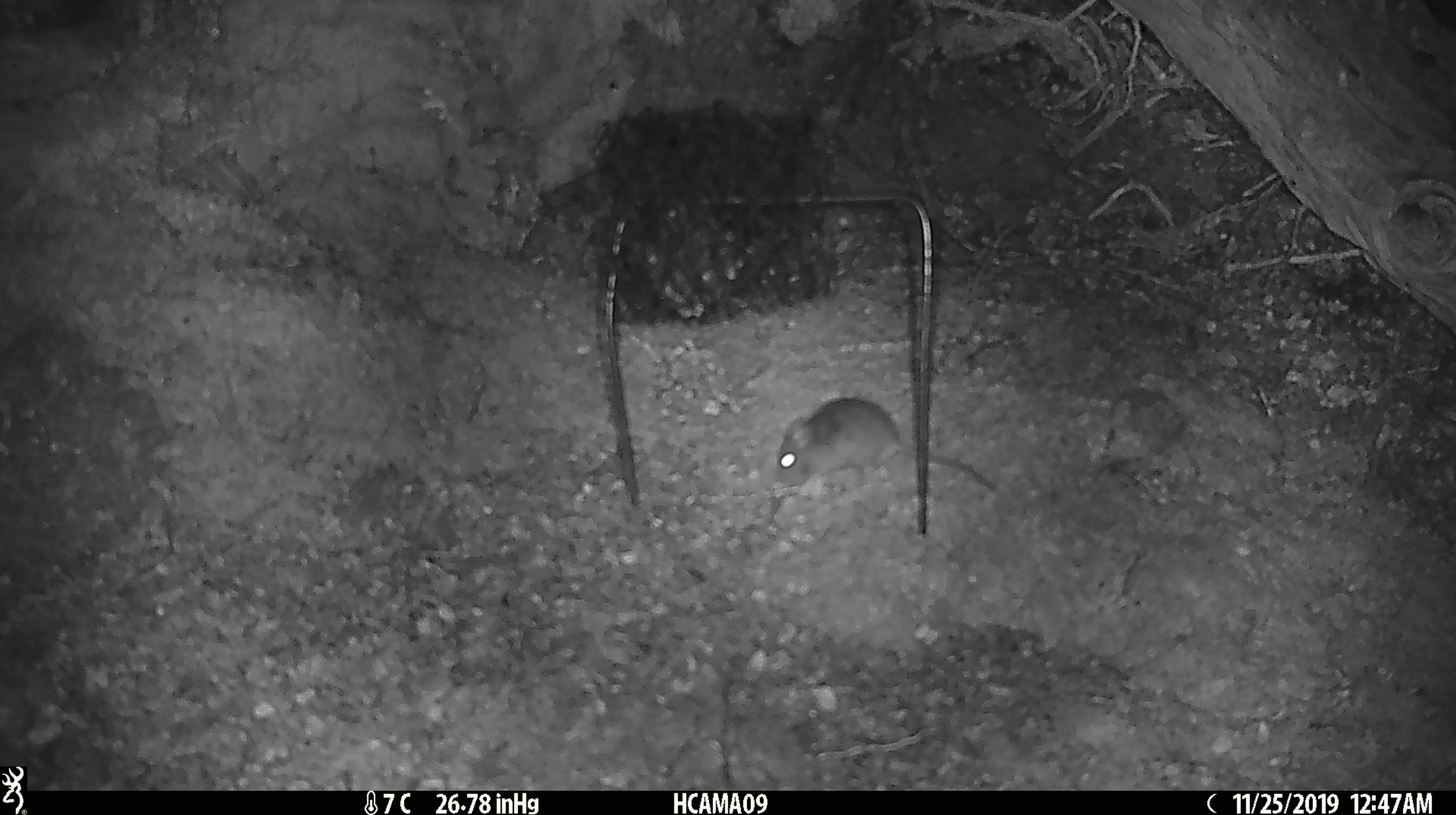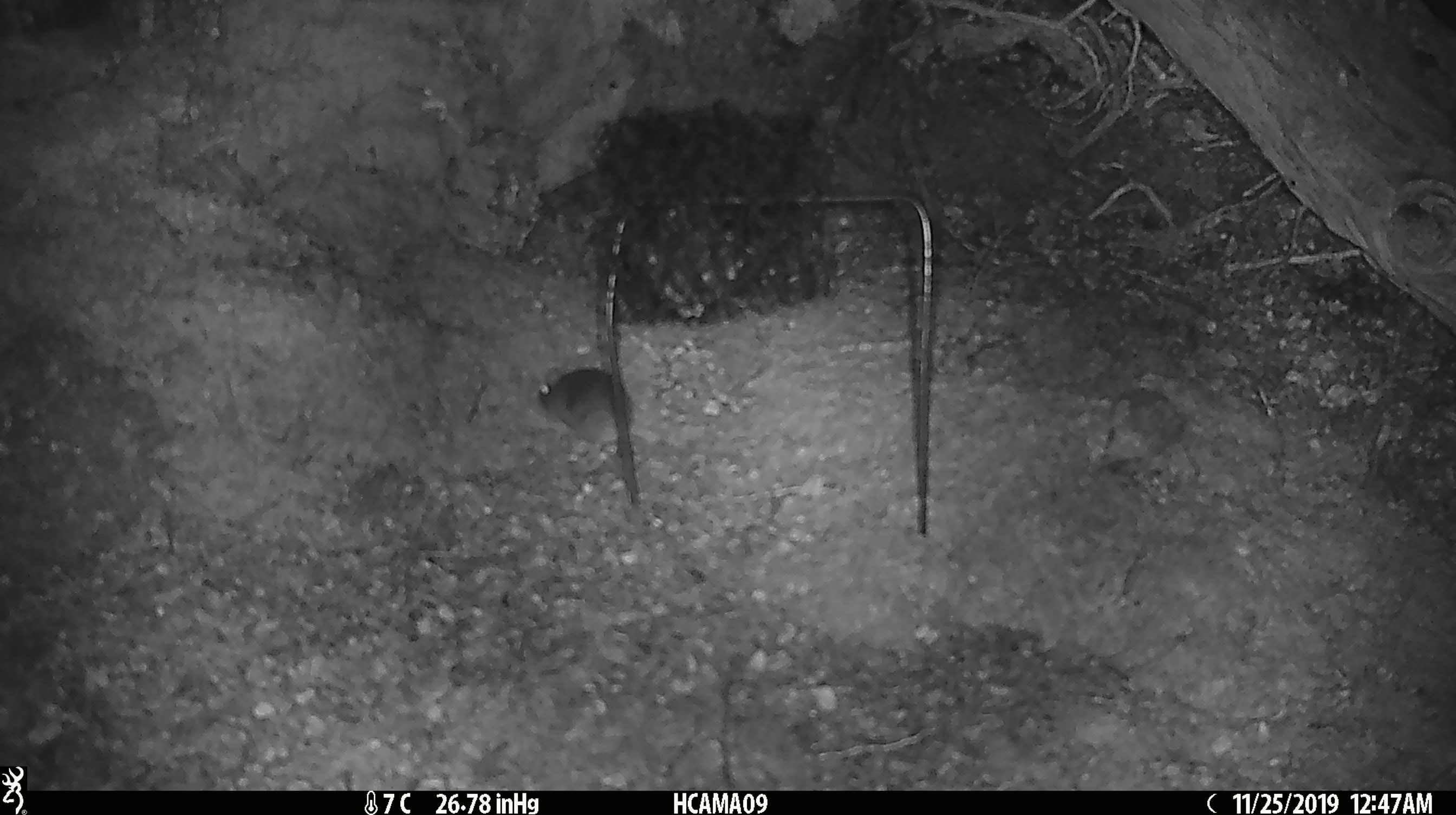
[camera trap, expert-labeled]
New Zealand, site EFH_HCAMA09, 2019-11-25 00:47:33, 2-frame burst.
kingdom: Animalia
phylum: Chordata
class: Mammalia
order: Rodentia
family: Muridae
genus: Mus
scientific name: Mus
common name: mouse